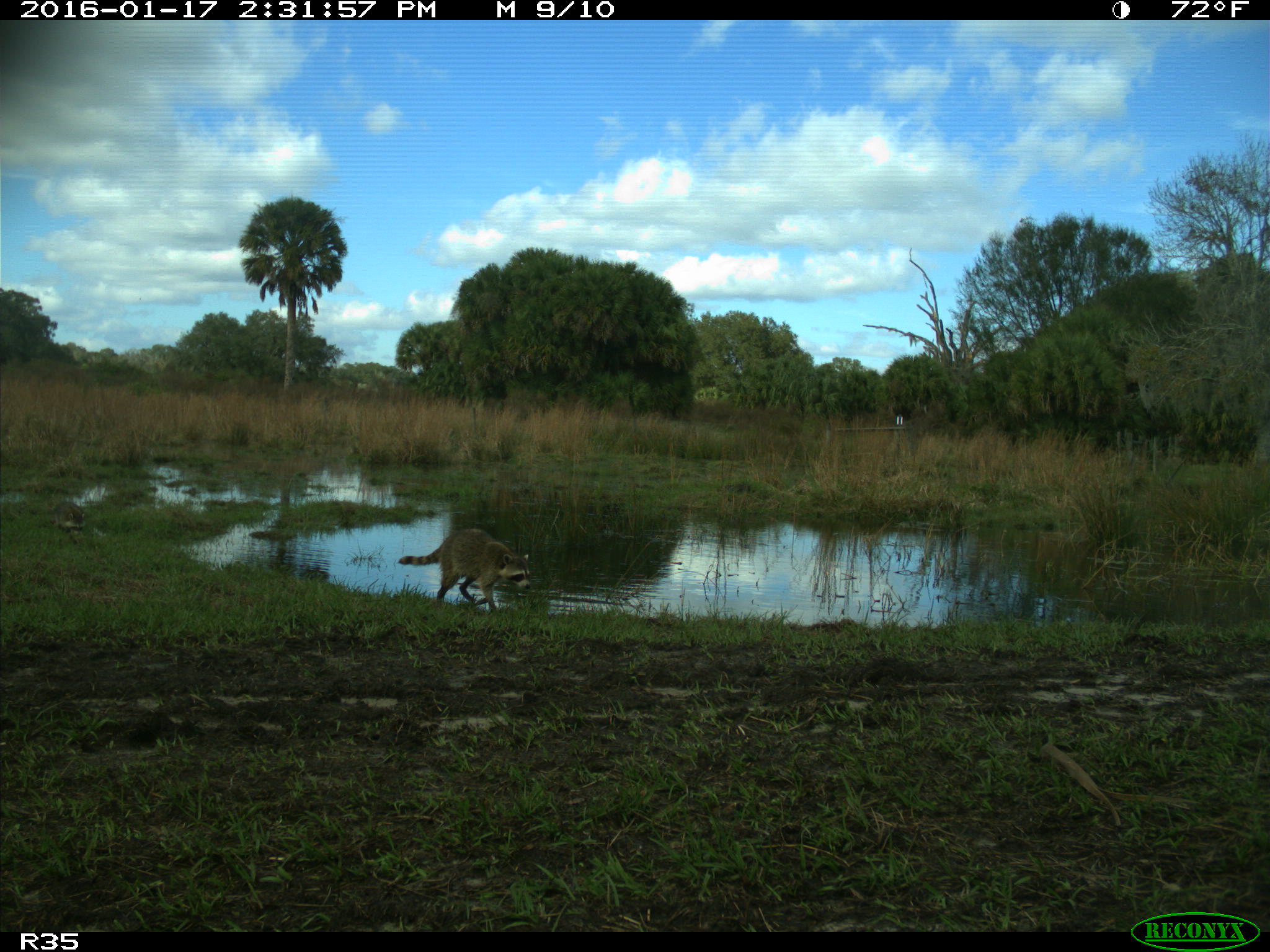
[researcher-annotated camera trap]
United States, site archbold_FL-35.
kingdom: Animalia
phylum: Chordata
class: Mammalia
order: Carnivora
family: Procyonidae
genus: Procyon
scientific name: Procyon lotor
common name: common raccoon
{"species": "Procyon lotor (common raccoon)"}